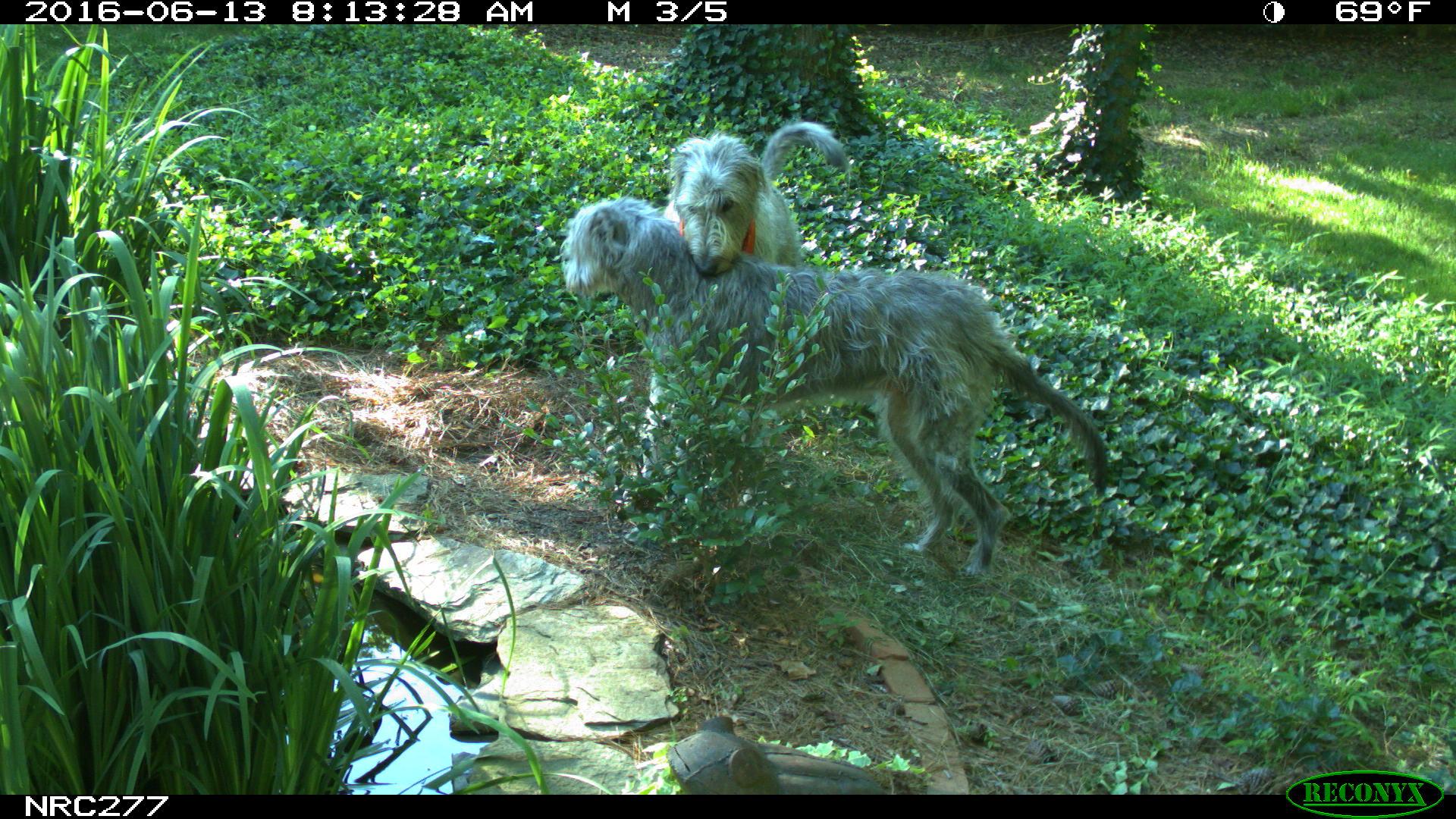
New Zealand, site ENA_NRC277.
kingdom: Animalia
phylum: Chordata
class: Mammalia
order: Carnivora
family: Canidae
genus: Canis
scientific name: Canis familiaris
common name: domestic dog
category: dog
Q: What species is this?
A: Dog (domestic dog) (Canis familiaris).